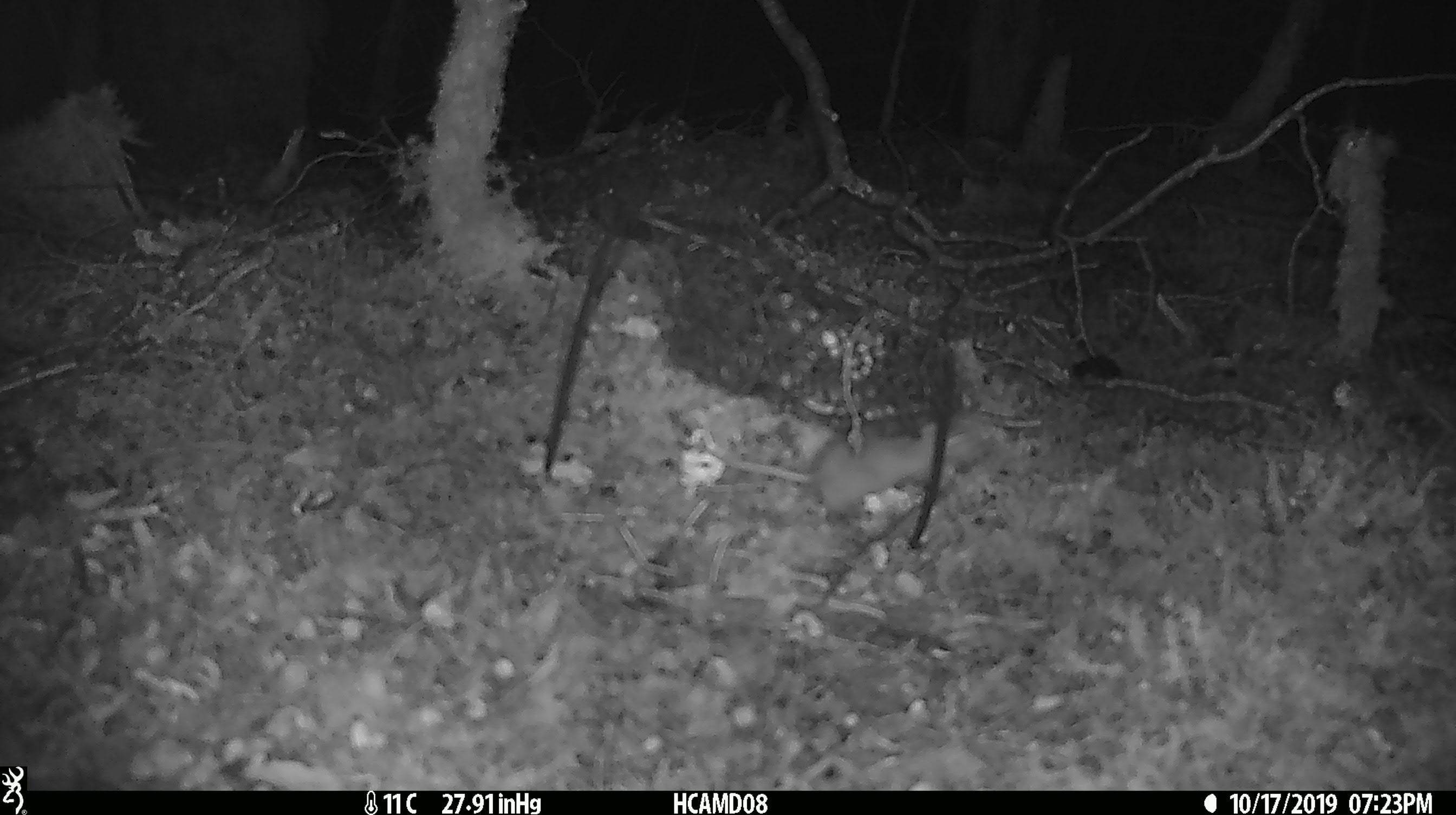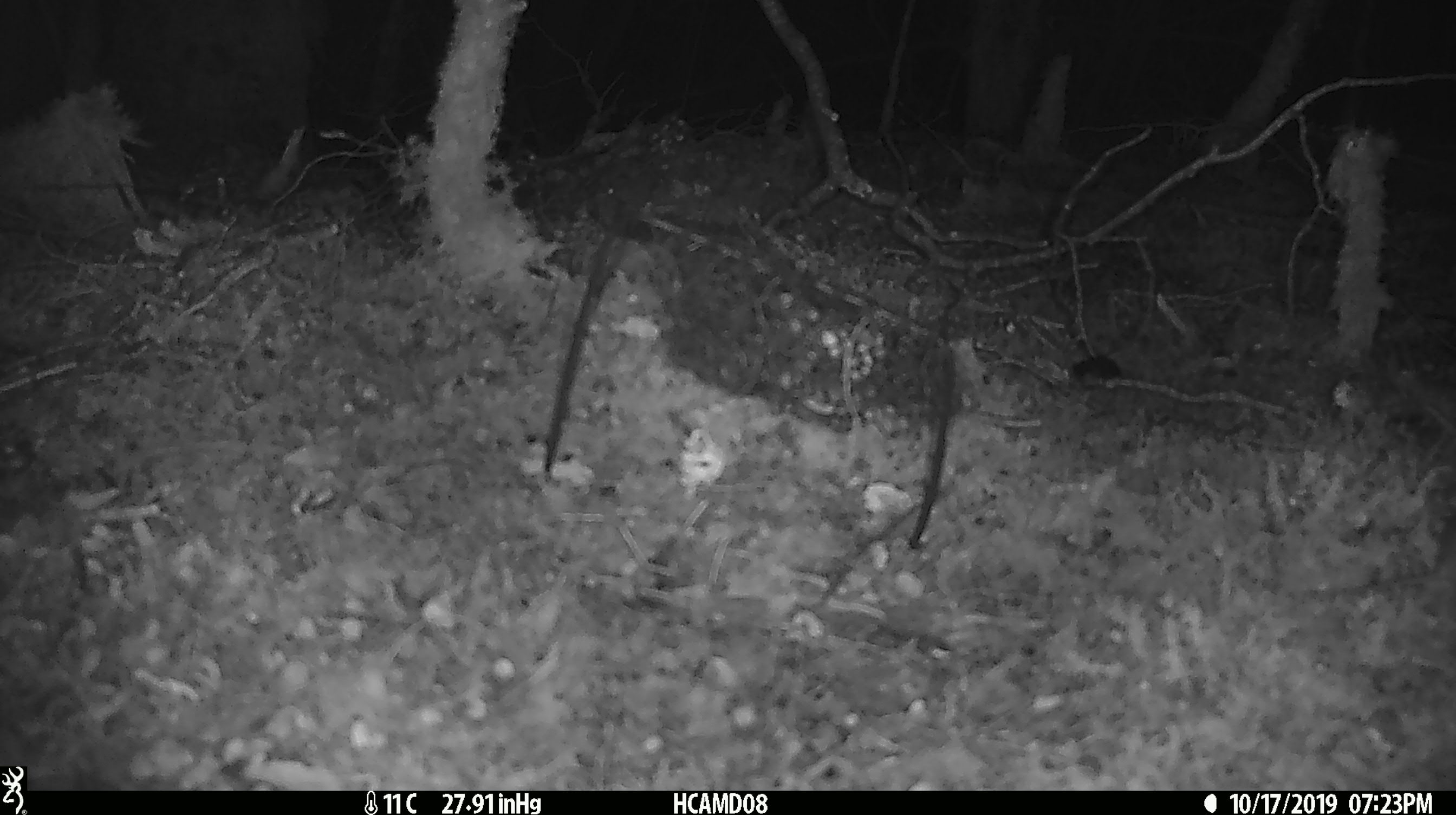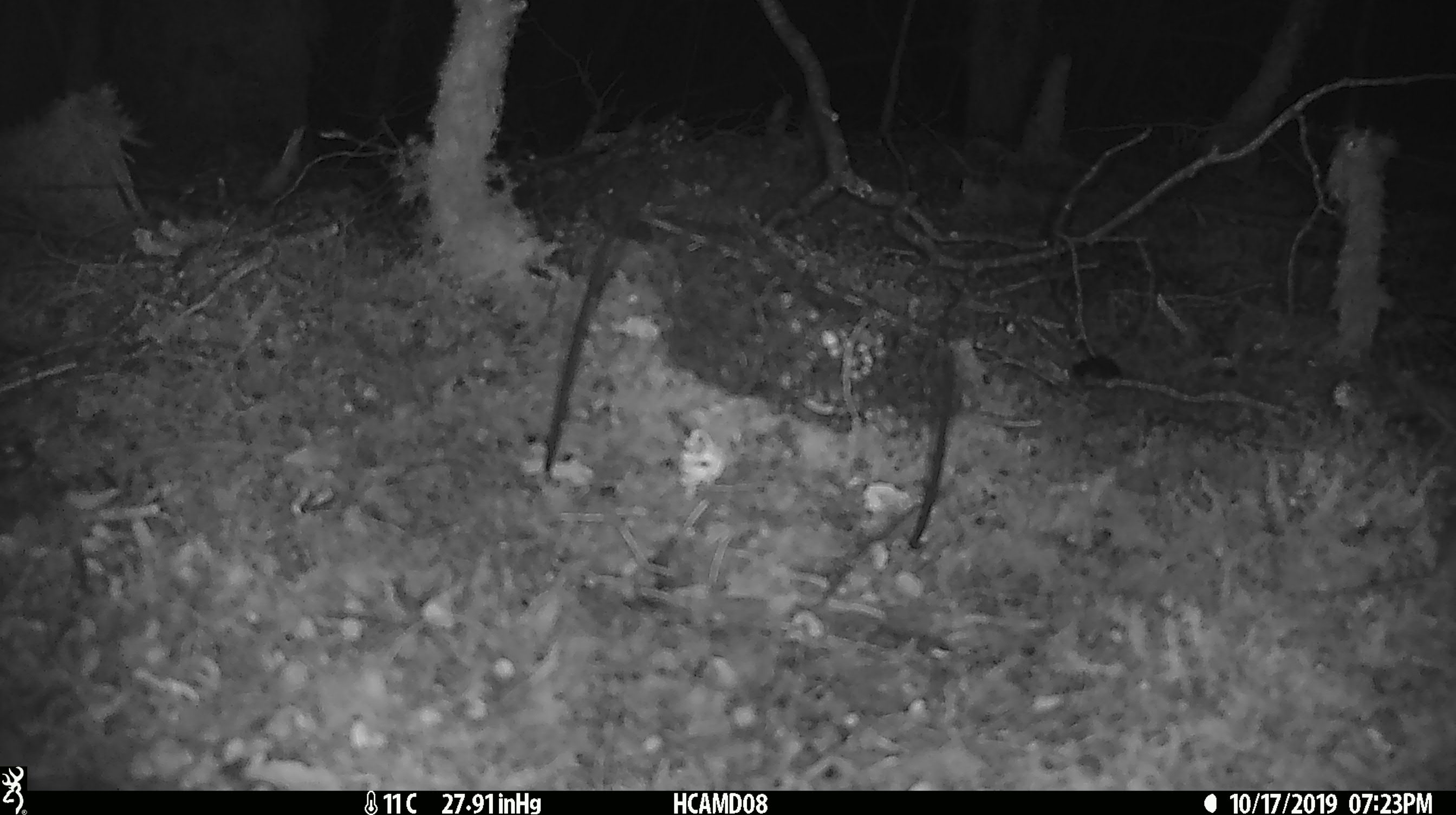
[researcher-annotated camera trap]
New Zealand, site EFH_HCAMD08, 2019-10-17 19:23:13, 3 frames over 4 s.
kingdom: Animalia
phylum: Chordata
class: Mammalia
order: Rodentia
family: Muridae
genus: Mus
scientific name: Mus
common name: mouse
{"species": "mouse (Mus)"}